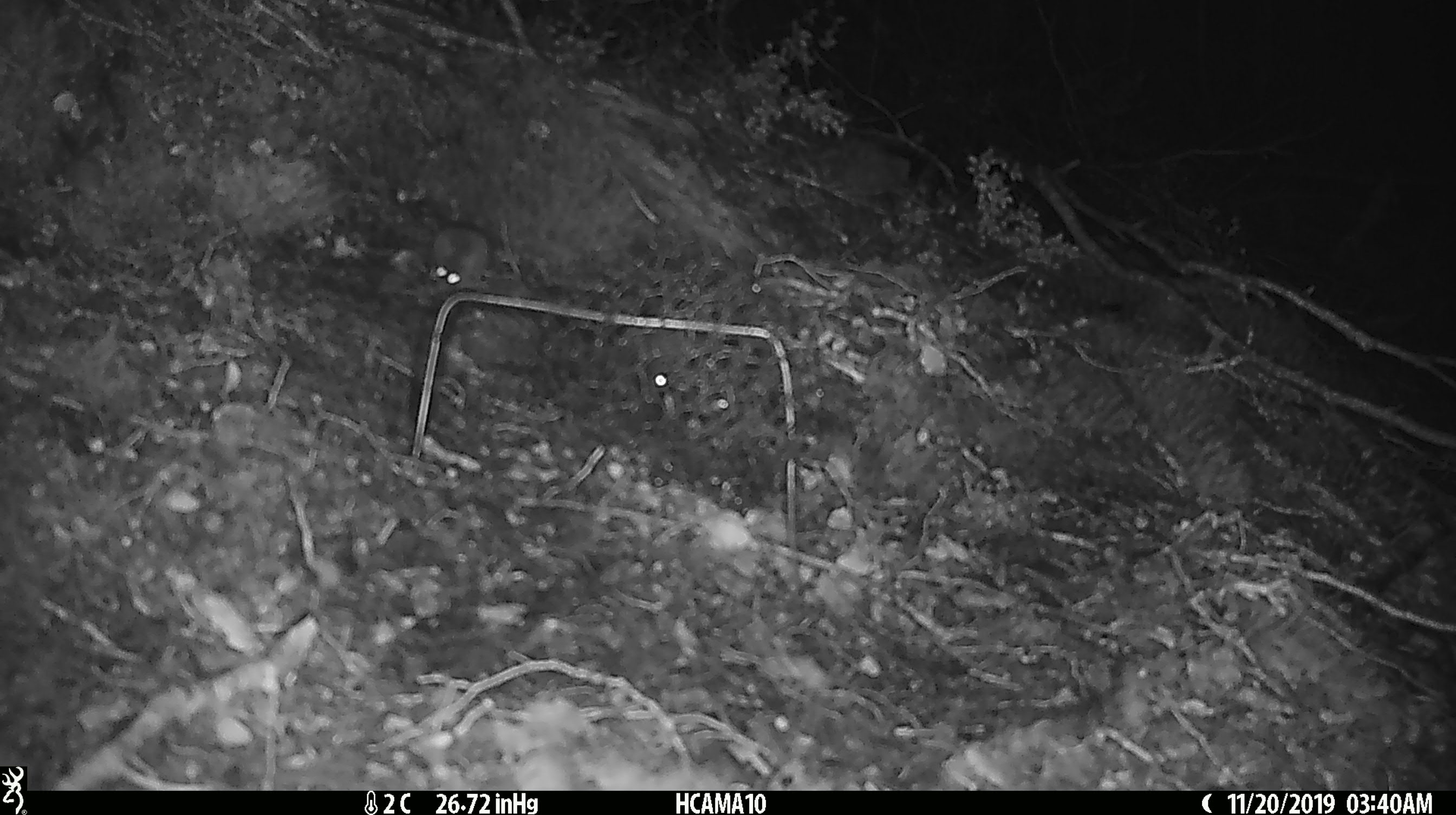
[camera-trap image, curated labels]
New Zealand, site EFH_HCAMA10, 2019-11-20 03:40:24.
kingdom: Animalia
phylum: Chordata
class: Mammalia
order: Rodentia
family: Muridae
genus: Mus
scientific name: Mus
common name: mouse